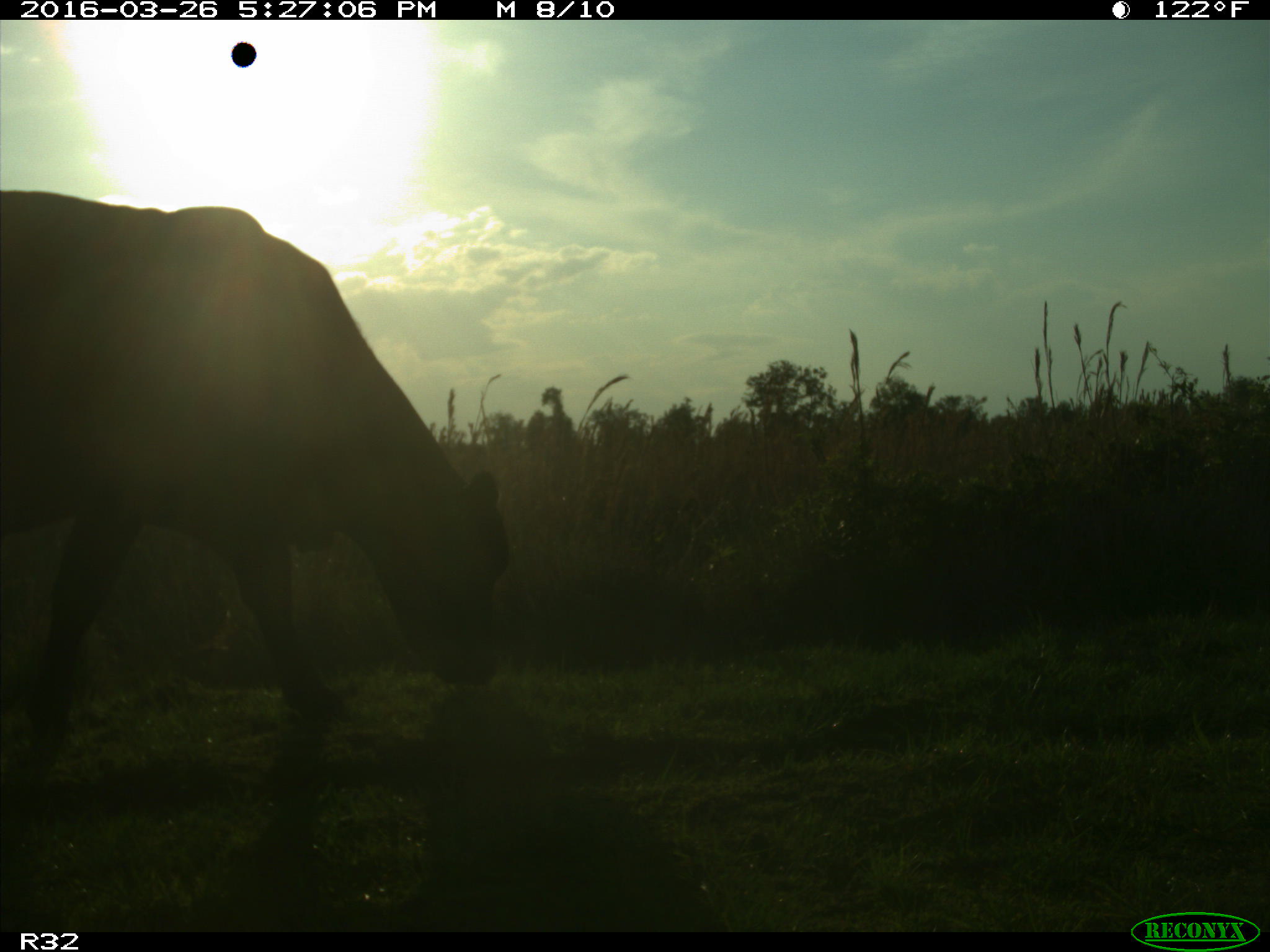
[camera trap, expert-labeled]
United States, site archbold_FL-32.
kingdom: Animalia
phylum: Chordata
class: Mammalia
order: Artiodactyla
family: Bovidae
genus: Bos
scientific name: Bos taurus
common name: domestic cow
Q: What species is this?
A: Bos taurus (domestic cow).